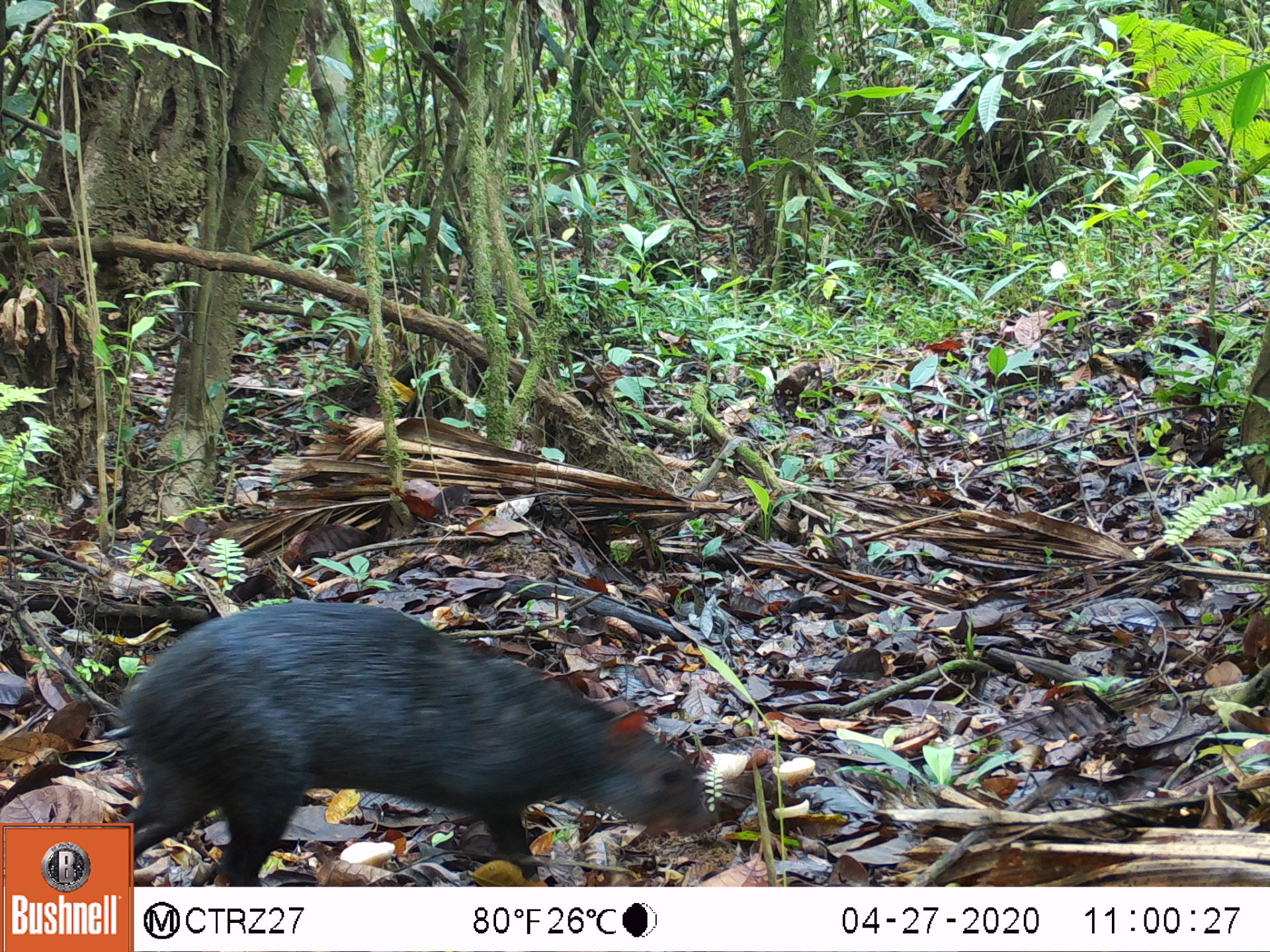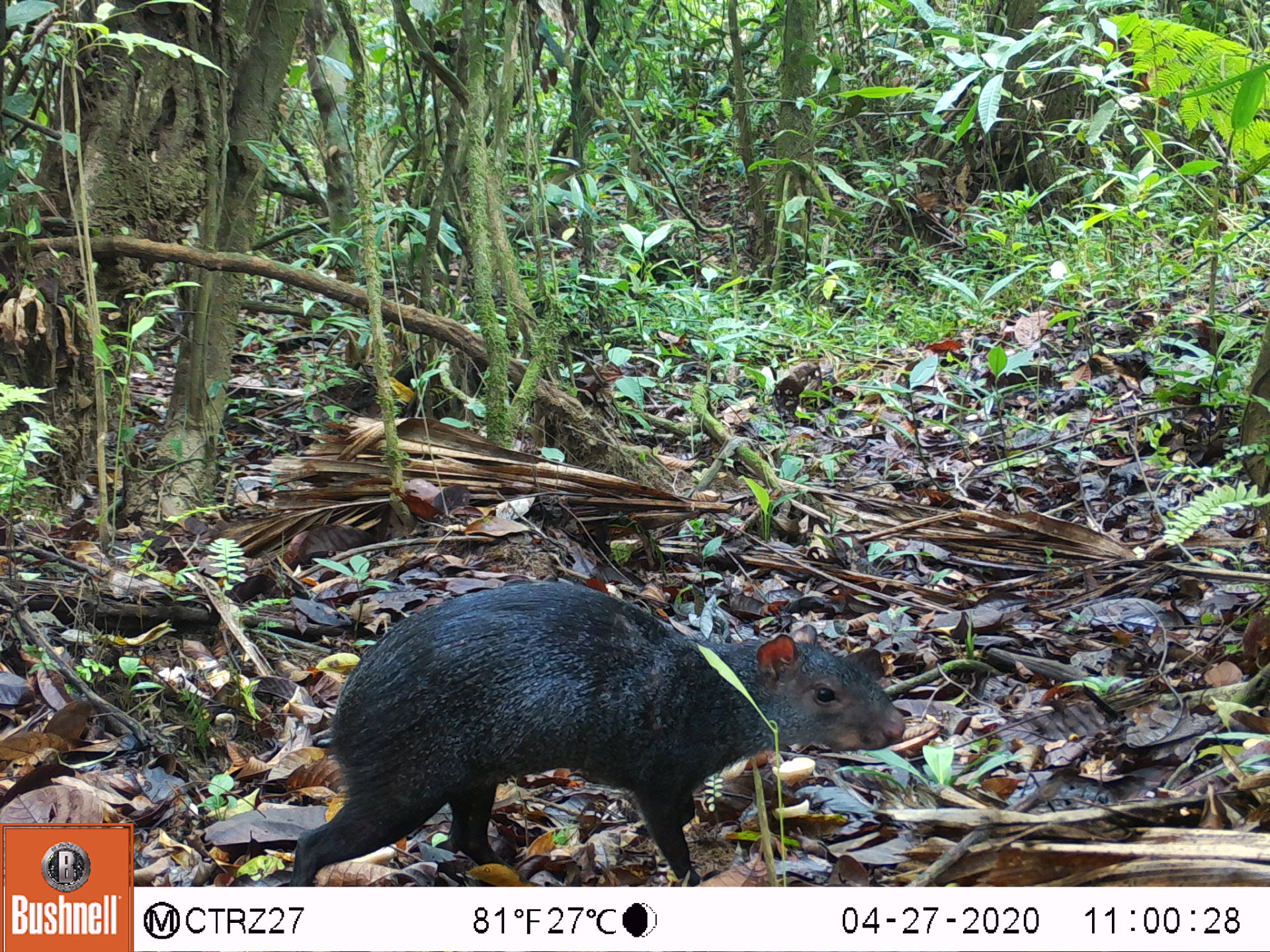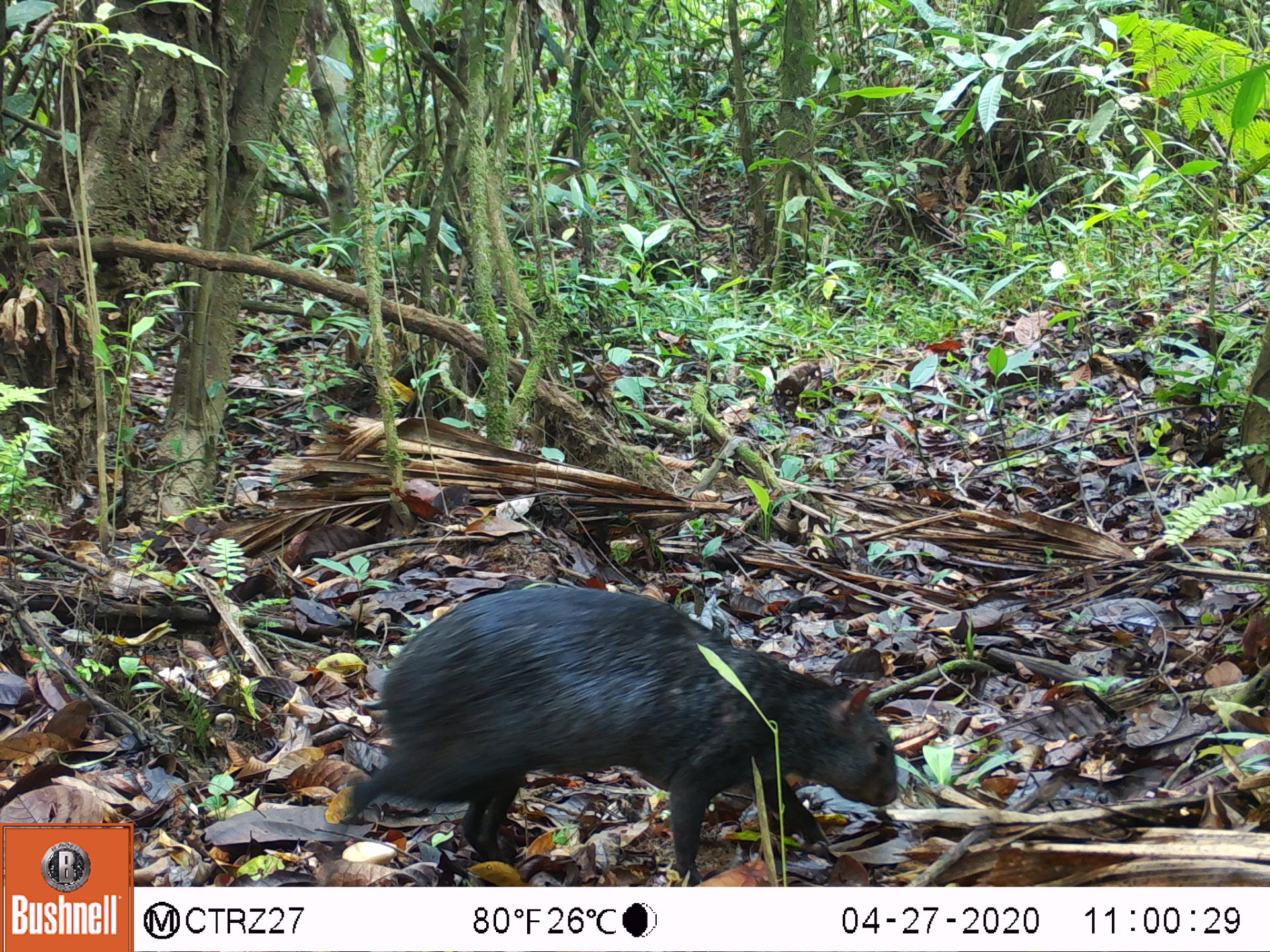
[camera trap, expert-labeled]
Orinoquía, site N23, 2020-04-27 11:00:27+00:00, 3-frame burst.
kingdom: Animalia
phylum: Chordata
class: Mammalia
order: Rodentia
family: Dasyproctidae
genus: Dasyprocta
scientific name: Dasyprocta fuliginosa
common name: black agouti